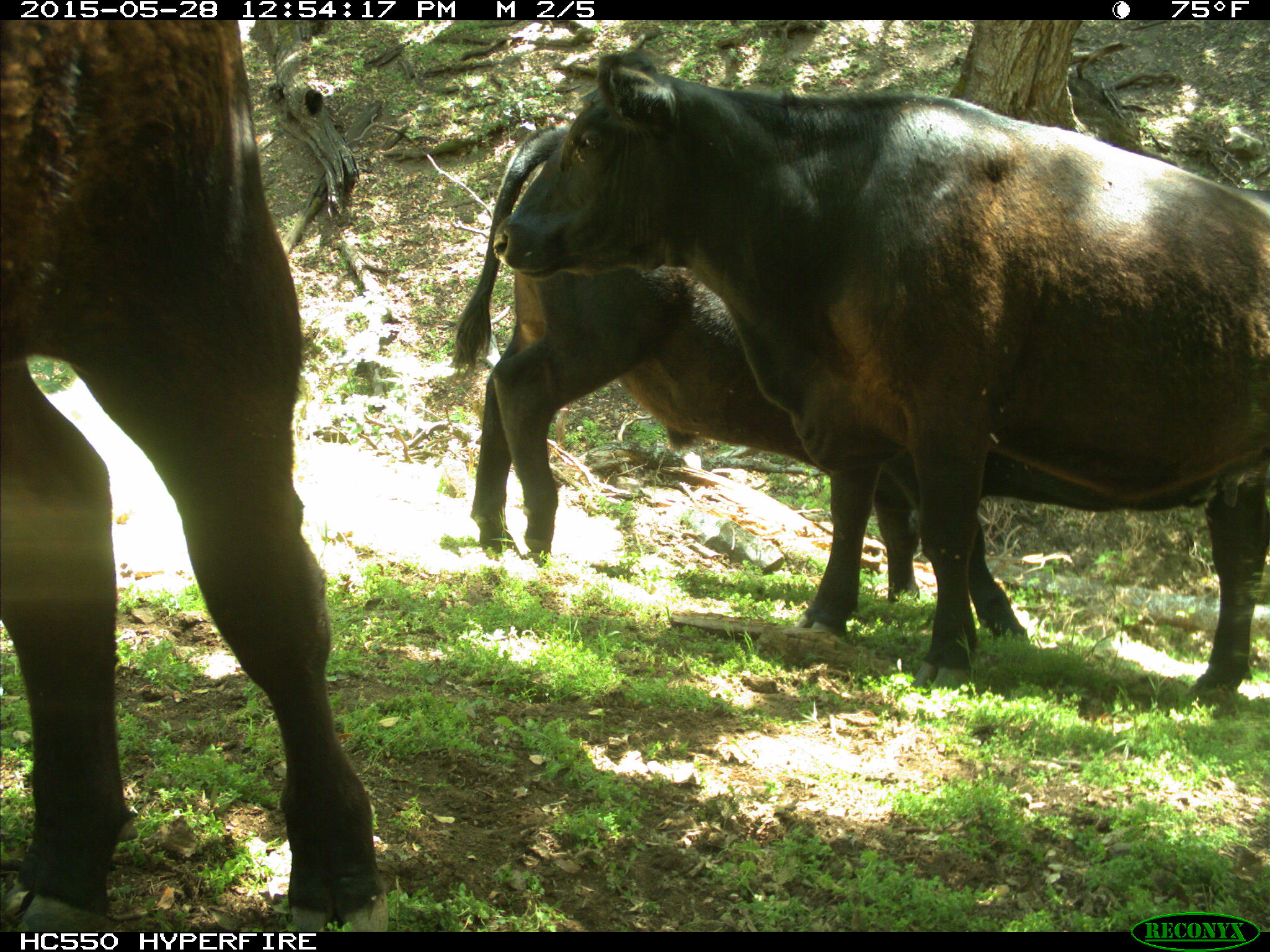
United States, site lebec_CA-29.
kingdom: Animalia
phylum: Chordata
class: Mammalia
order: Artiodactyla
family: Bovidae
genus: Bos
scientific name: Bos taurus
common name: domestic cow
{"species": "Bos taurus (domestic cow)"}